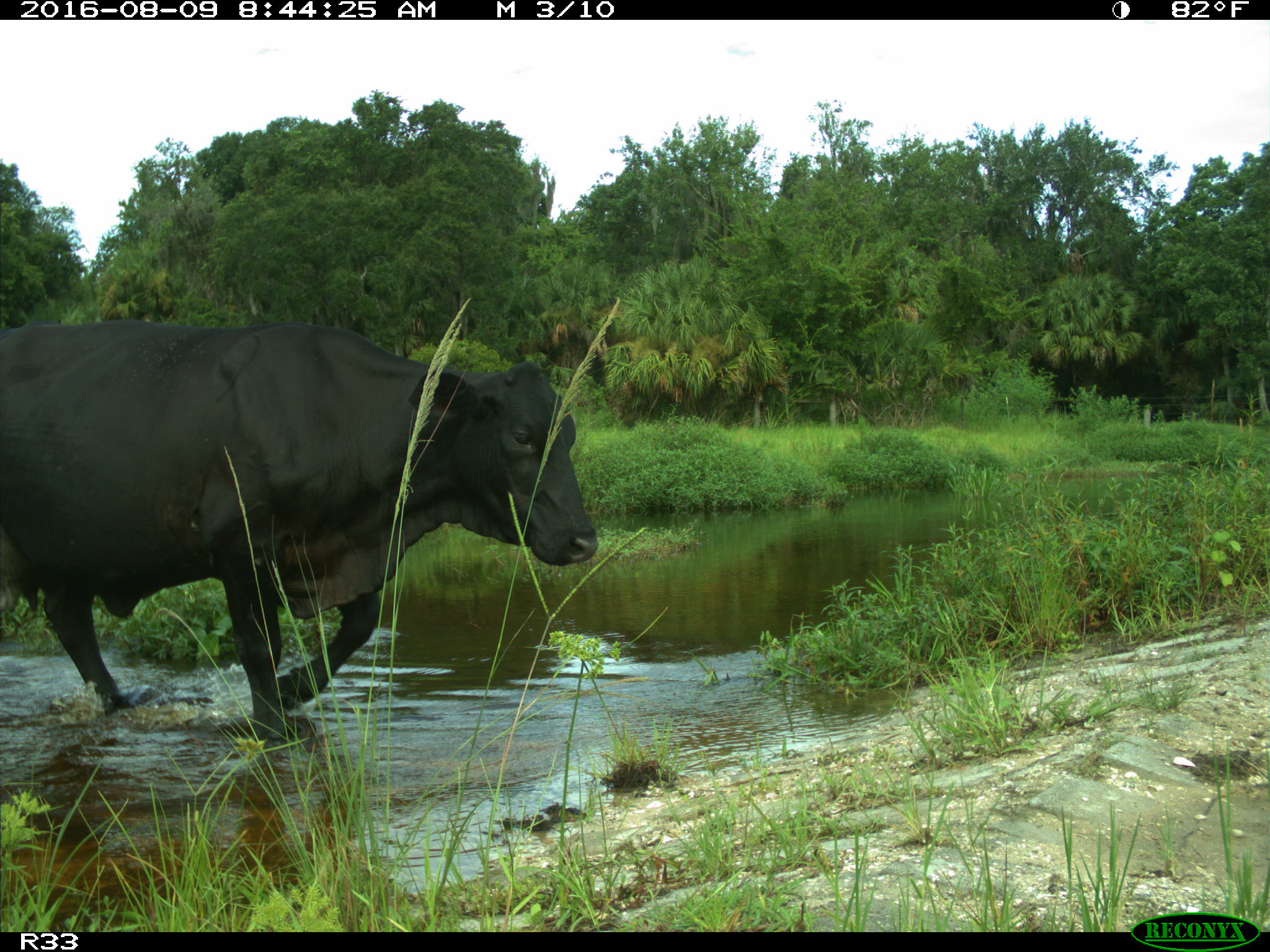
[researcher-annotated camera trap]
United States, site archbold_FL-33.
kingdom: Animalia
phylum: Chordata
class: Mammalia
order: Artiodactyla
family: Bovidae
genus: Bos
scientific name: Bos taurus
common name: domestic cow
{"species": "Bos taurus (domestic cow)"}